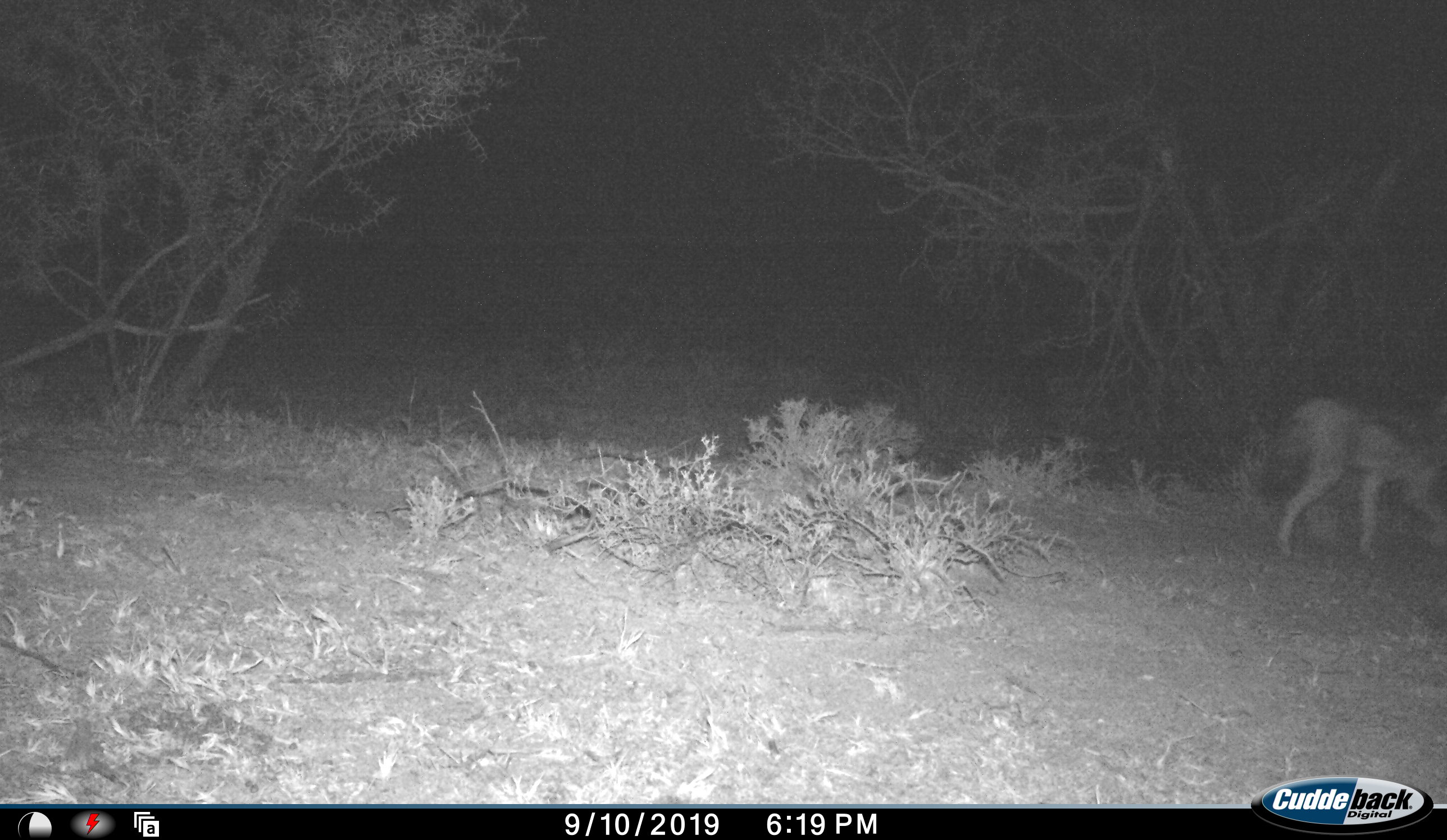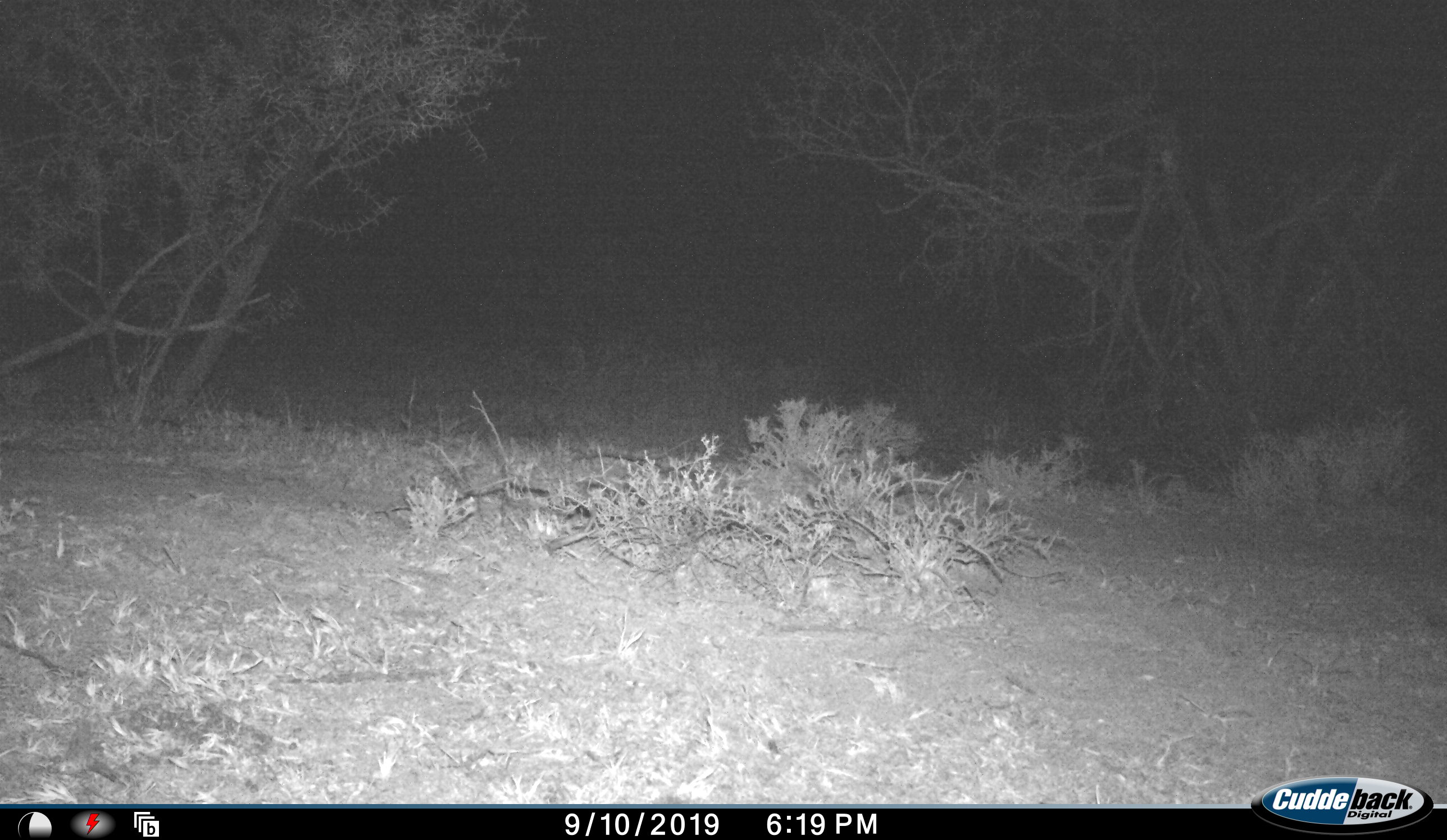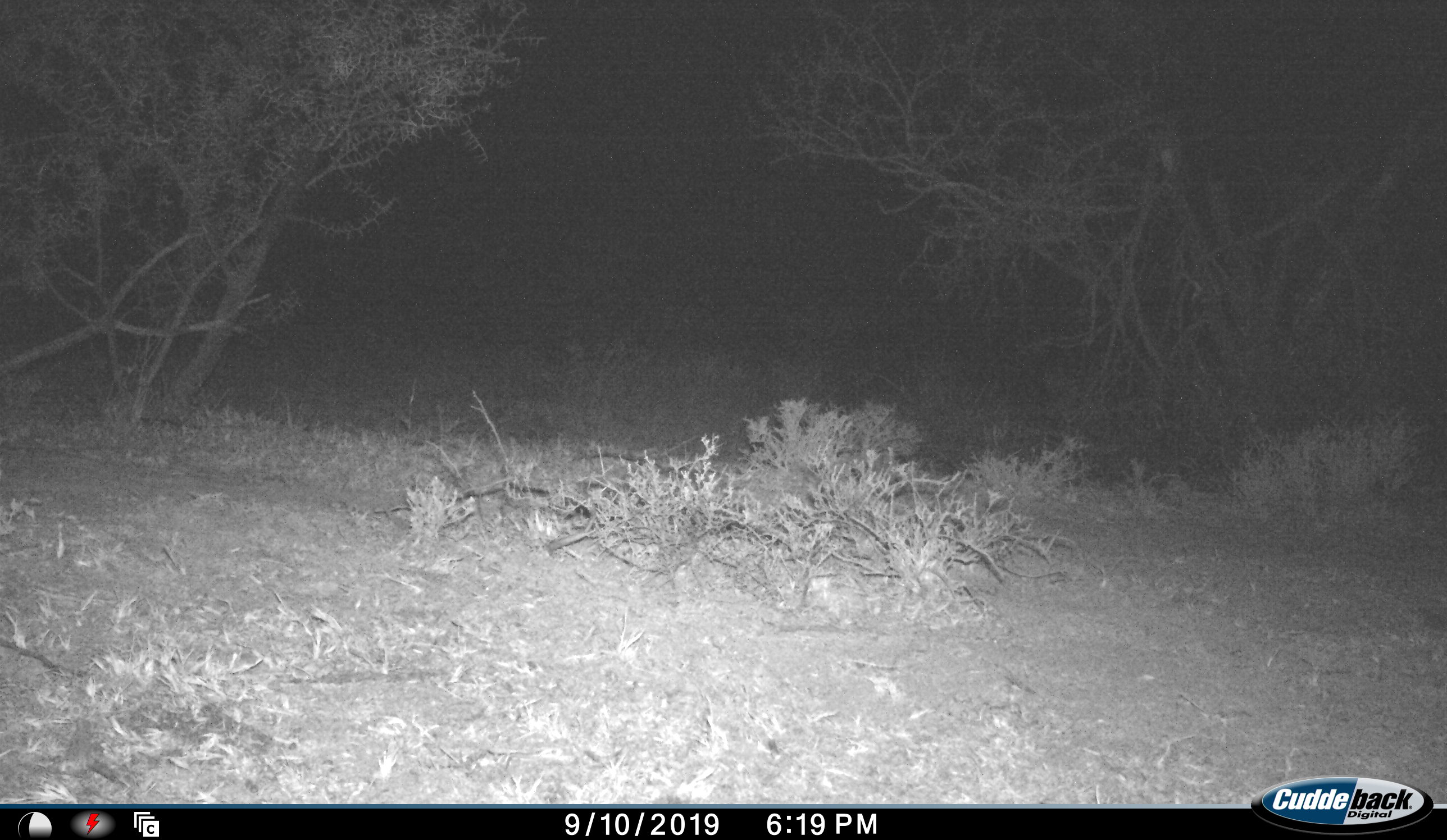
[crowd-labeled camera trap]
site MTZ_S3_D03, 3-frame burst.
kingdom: Animalia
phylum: Chordata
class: Mammalia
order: Carnivora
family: Canidae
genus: Lupulella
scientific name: Lupulella mesomelas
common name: black-backed jackal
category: jackalblackbacked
Jackalblackbacked (black-backed jackal) (Lupulella mesomelas), count 1. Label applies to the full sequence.